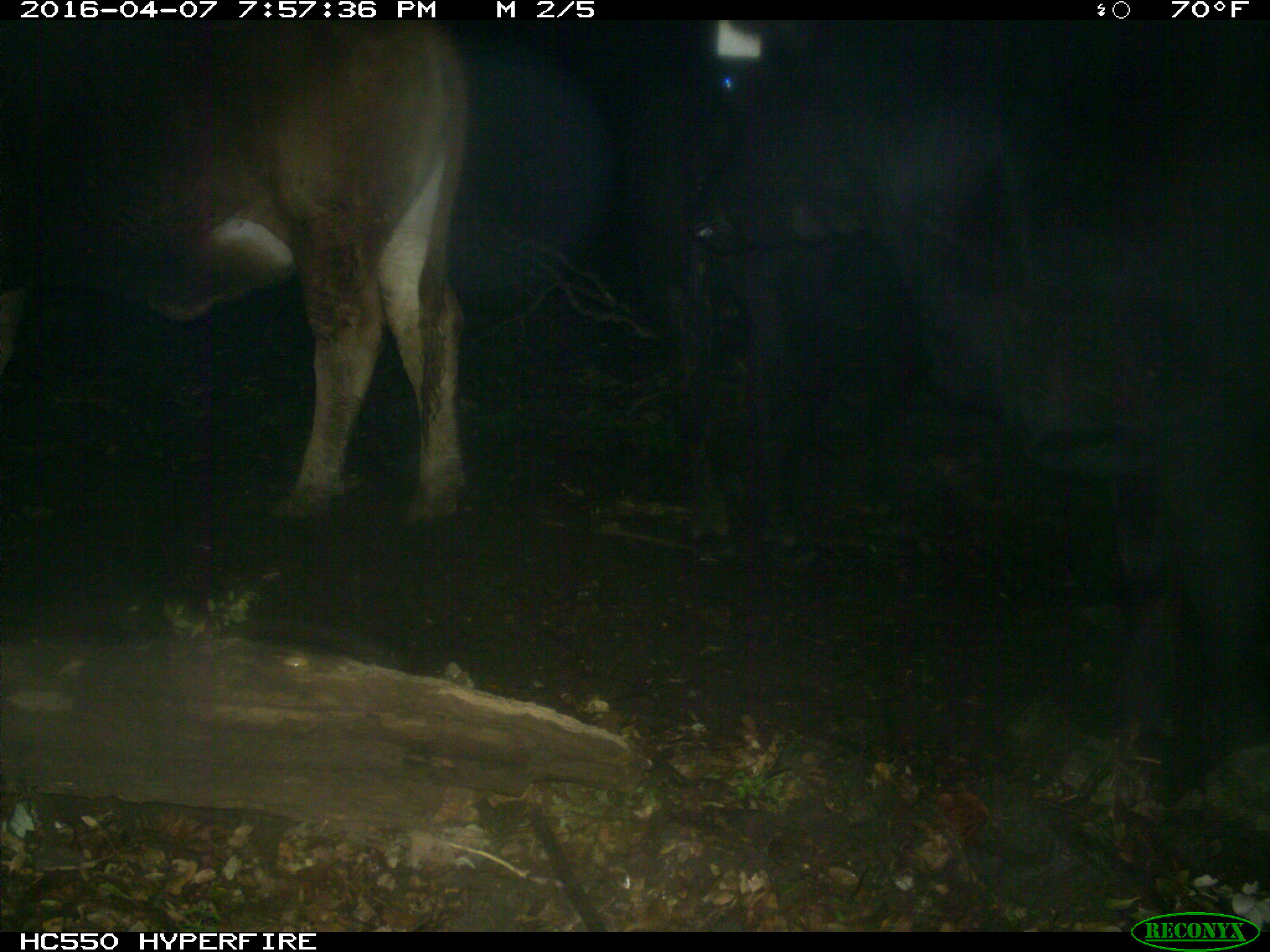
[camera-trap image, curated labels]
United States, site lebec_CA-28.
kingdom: Animalia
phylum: Chordata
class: Mammalia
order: Artiodactyla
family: Bovidae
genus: Bos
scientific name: Bos taurus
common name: domestic cow